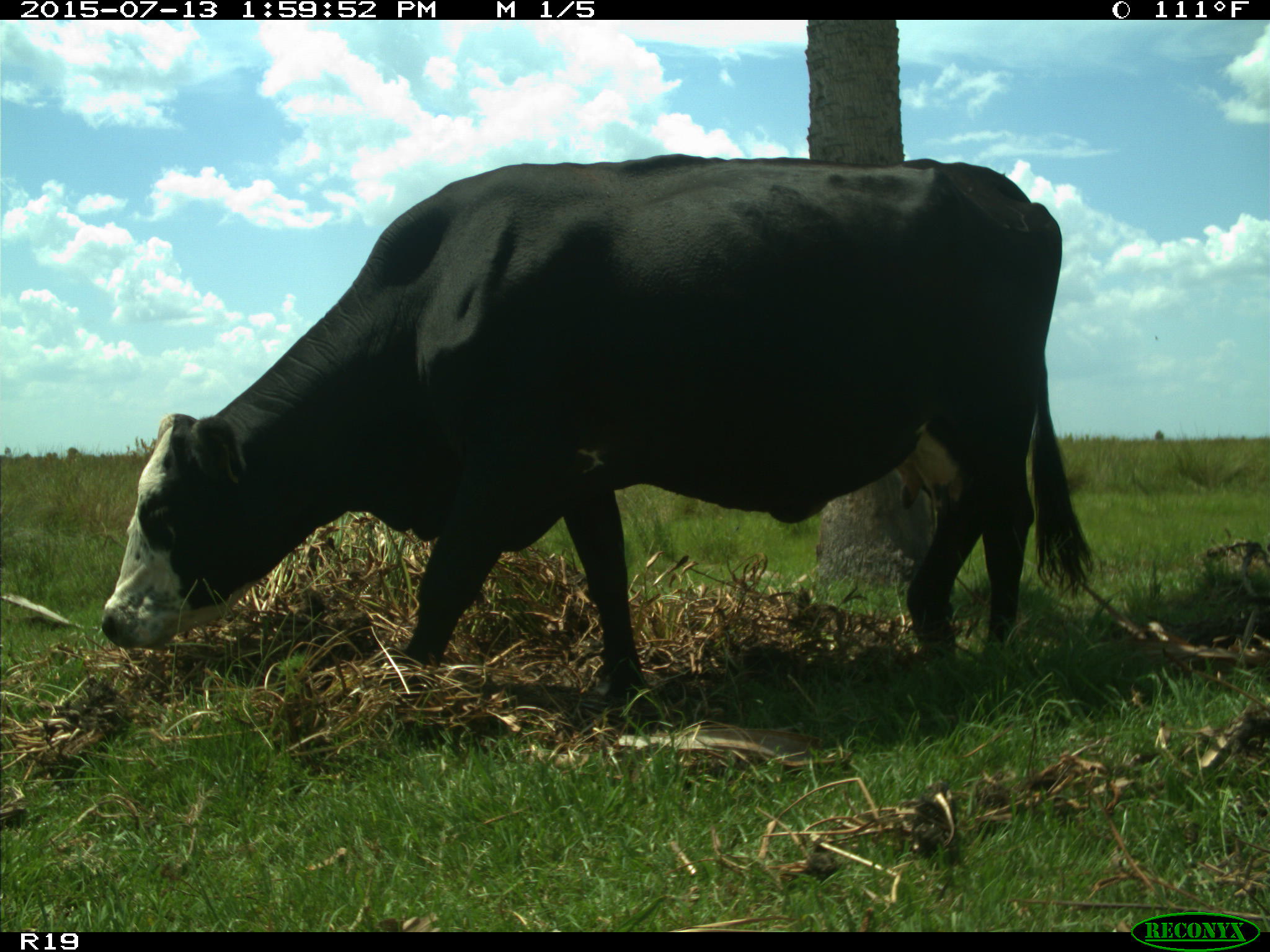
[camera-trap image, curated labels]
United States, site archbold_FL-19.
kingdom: Animalia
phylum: Chordata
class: Mammalia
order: Artiodactyla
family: Bovidae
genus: Bos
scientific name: Bos taurus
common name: domestic cow